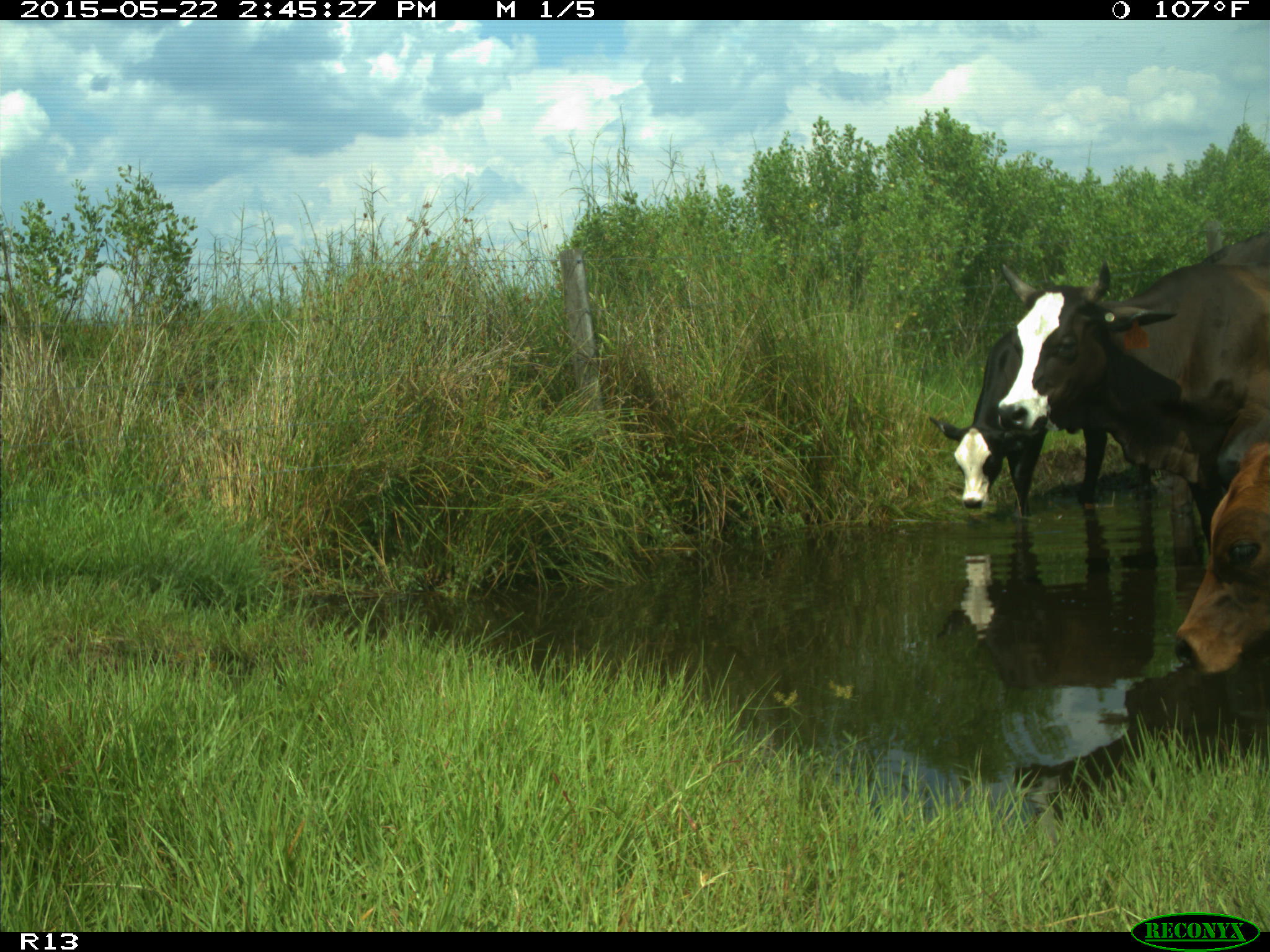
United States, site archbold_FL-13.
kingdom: Animalia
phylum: Chordata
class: Mammalia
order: Artiodactyla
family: Bovidae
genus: Bos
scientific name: Bos taurus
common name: domestic cow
Bos taurus (domestic cow).